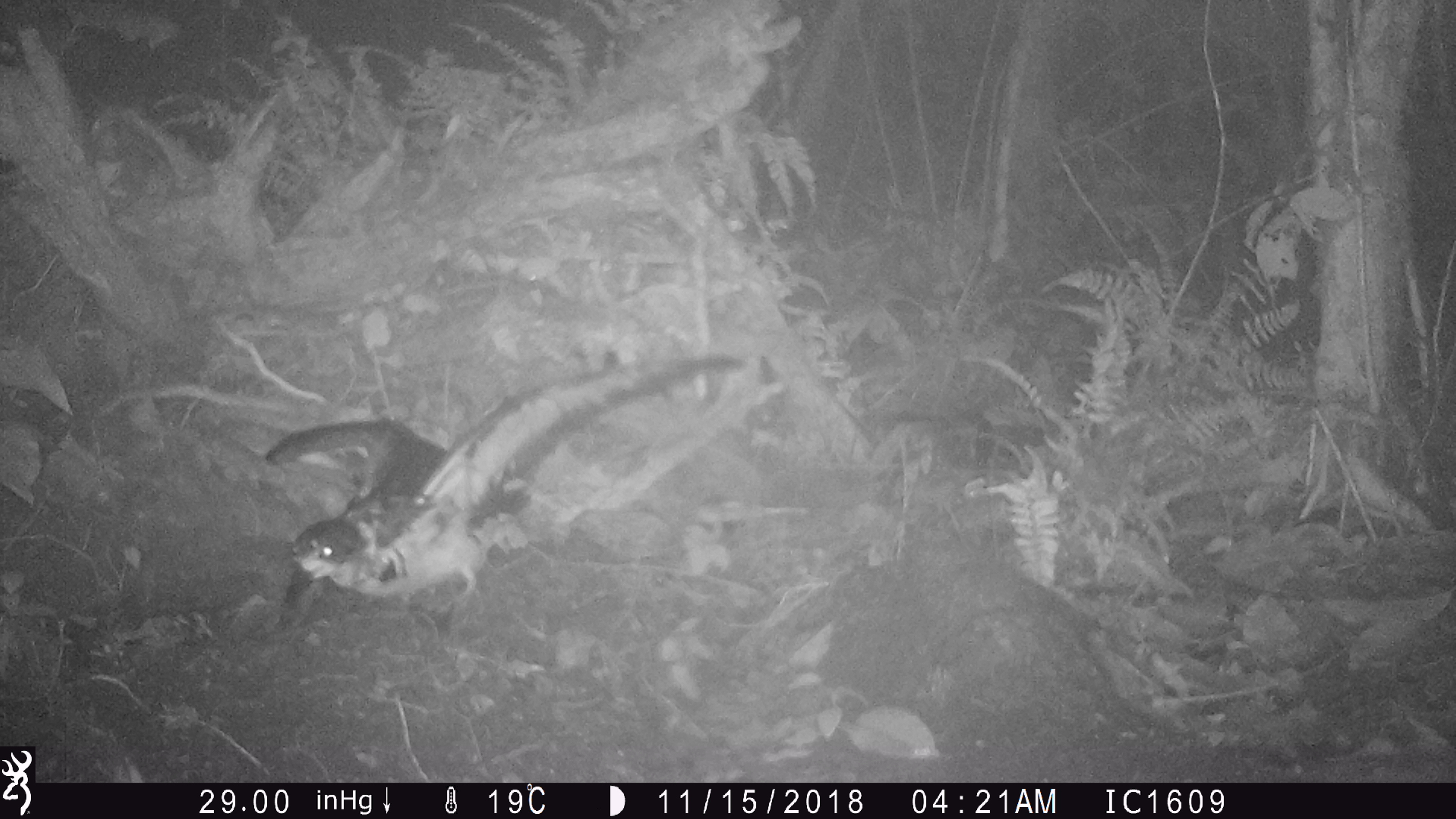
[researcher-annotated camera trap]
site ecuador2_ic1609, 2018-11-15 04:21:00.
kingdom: Animalia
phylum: Chordata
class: Aves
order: Procellariiformes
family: Procellariidae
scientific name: Procellariidae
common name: petrel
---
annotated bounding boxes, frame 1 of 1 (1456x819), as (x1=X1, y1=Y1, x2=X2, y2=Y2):
petrel: (x1=254, y1=330, x2=758, y2=632)